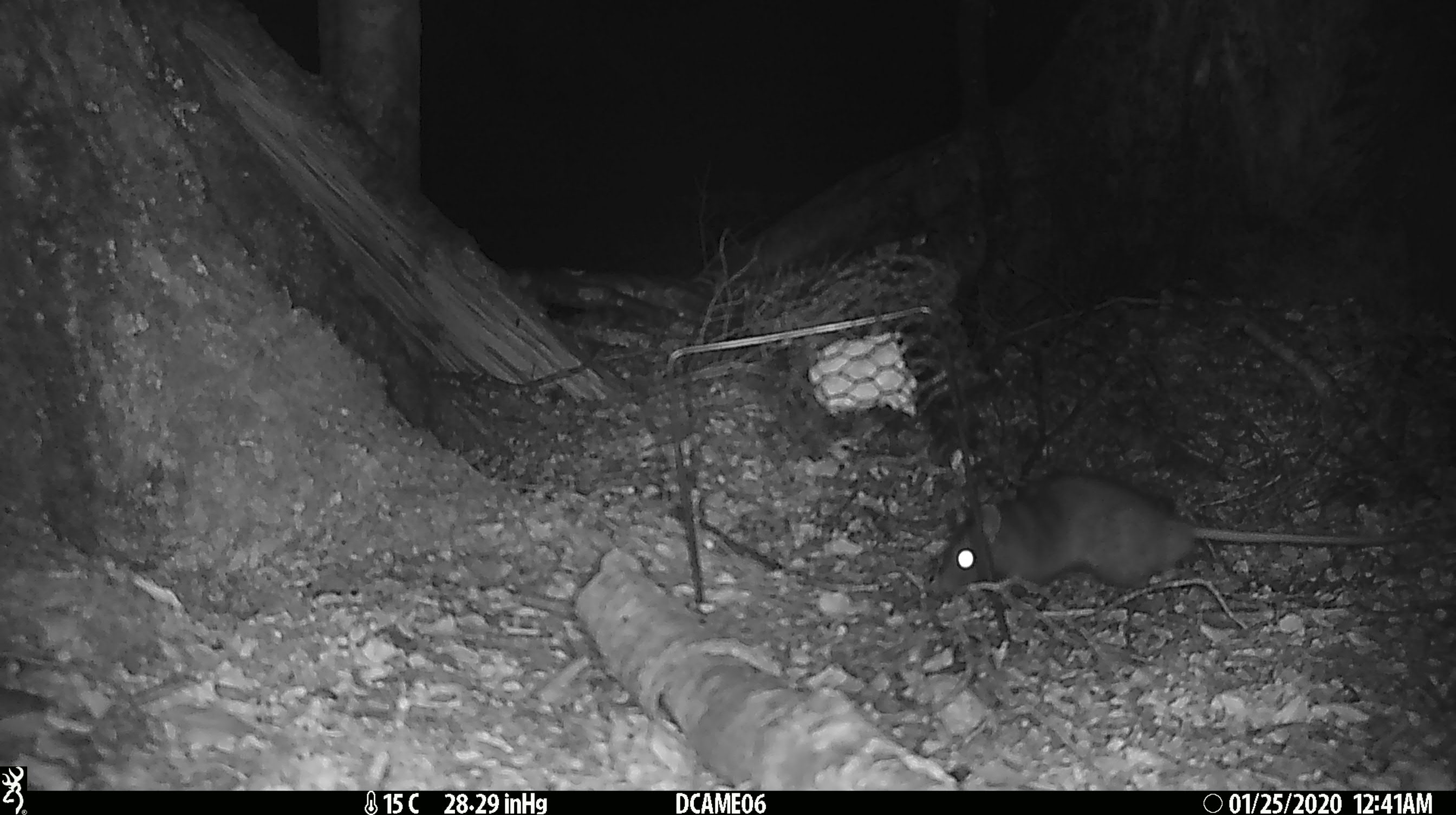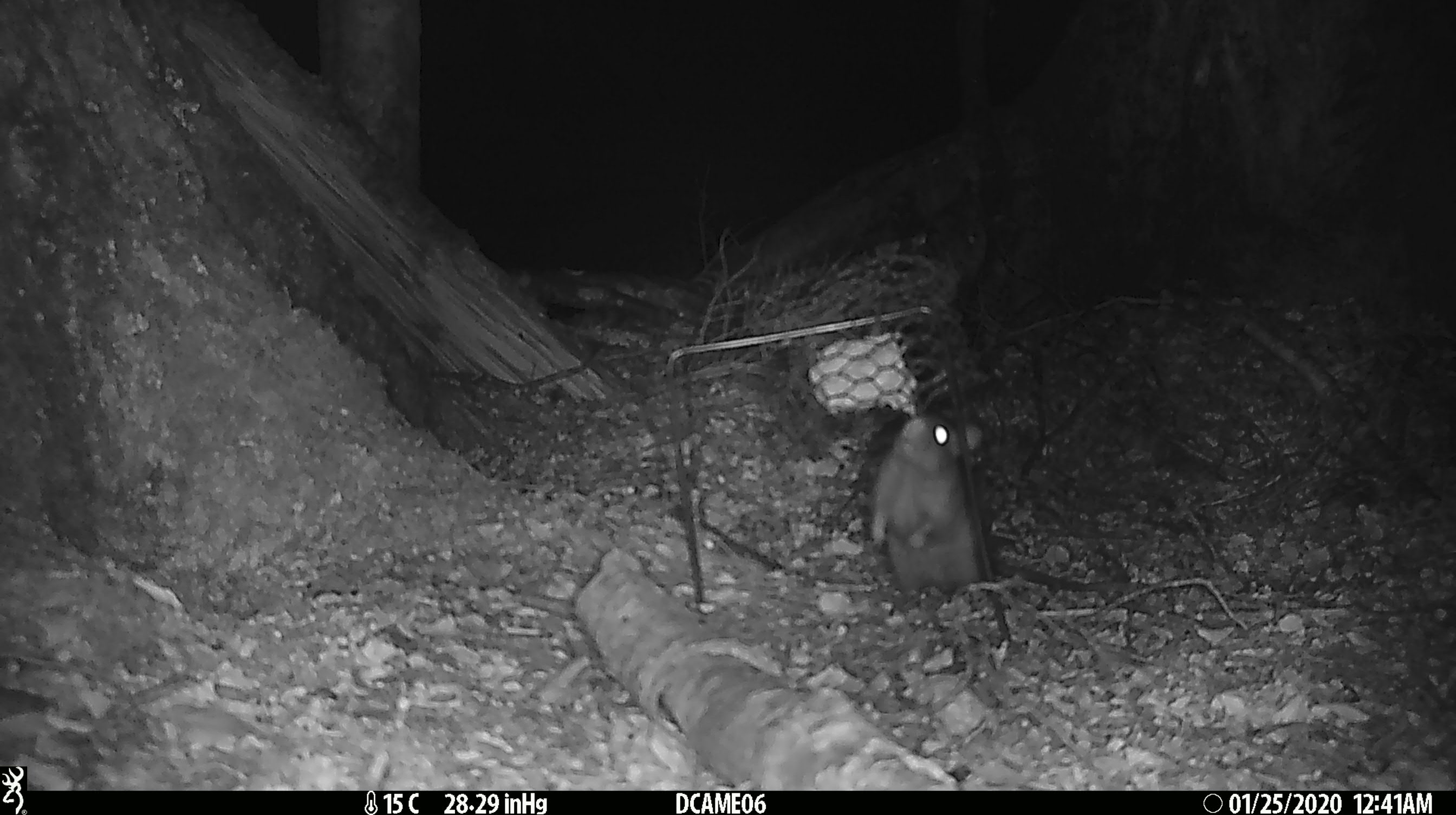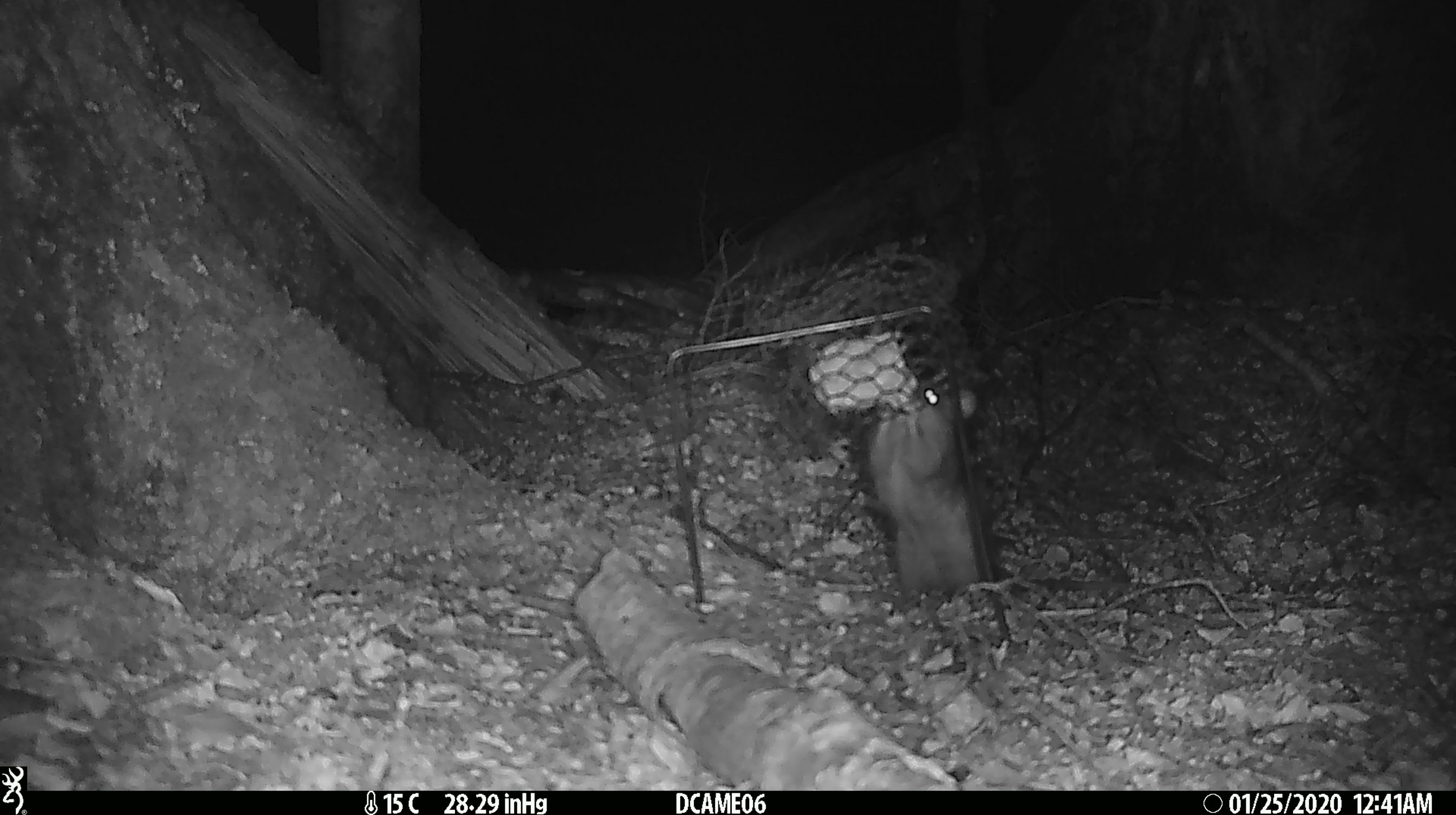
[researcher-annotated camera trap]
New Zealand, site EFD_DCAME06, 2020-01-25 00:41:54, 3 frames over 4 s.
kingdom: Animalia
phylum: Chordata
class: Mammalia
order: Rodentia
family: Muridae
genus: Rattus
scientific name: Rattus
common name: rat